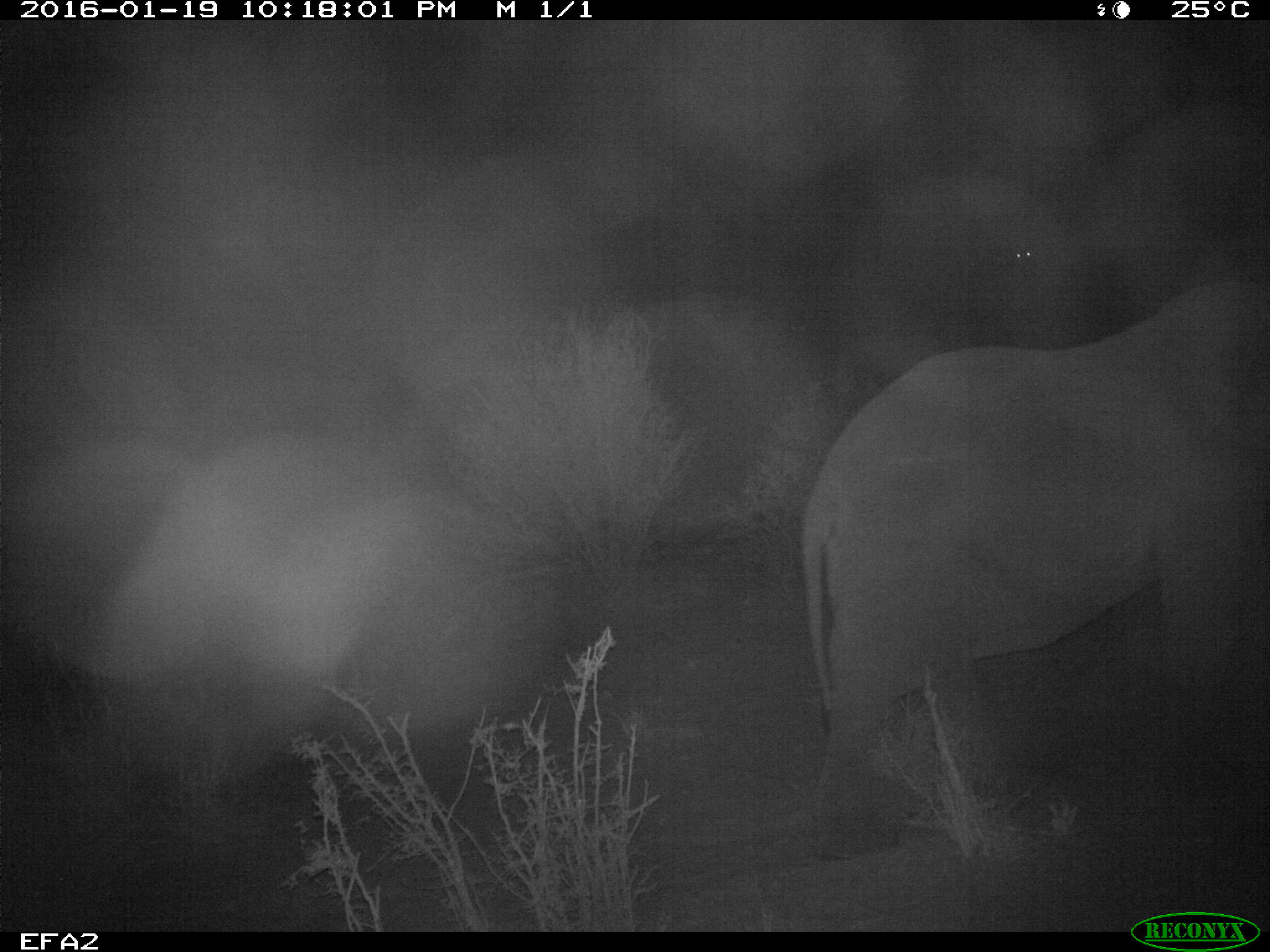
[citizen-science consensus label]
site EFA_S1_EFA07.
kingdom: Animalia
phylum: Chordata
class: Mammalia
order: Proboscidea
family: Elephantidae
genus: Loxodonta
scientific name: Loxodonta africana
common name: african bush elephant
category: elephant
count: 1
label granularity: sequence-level